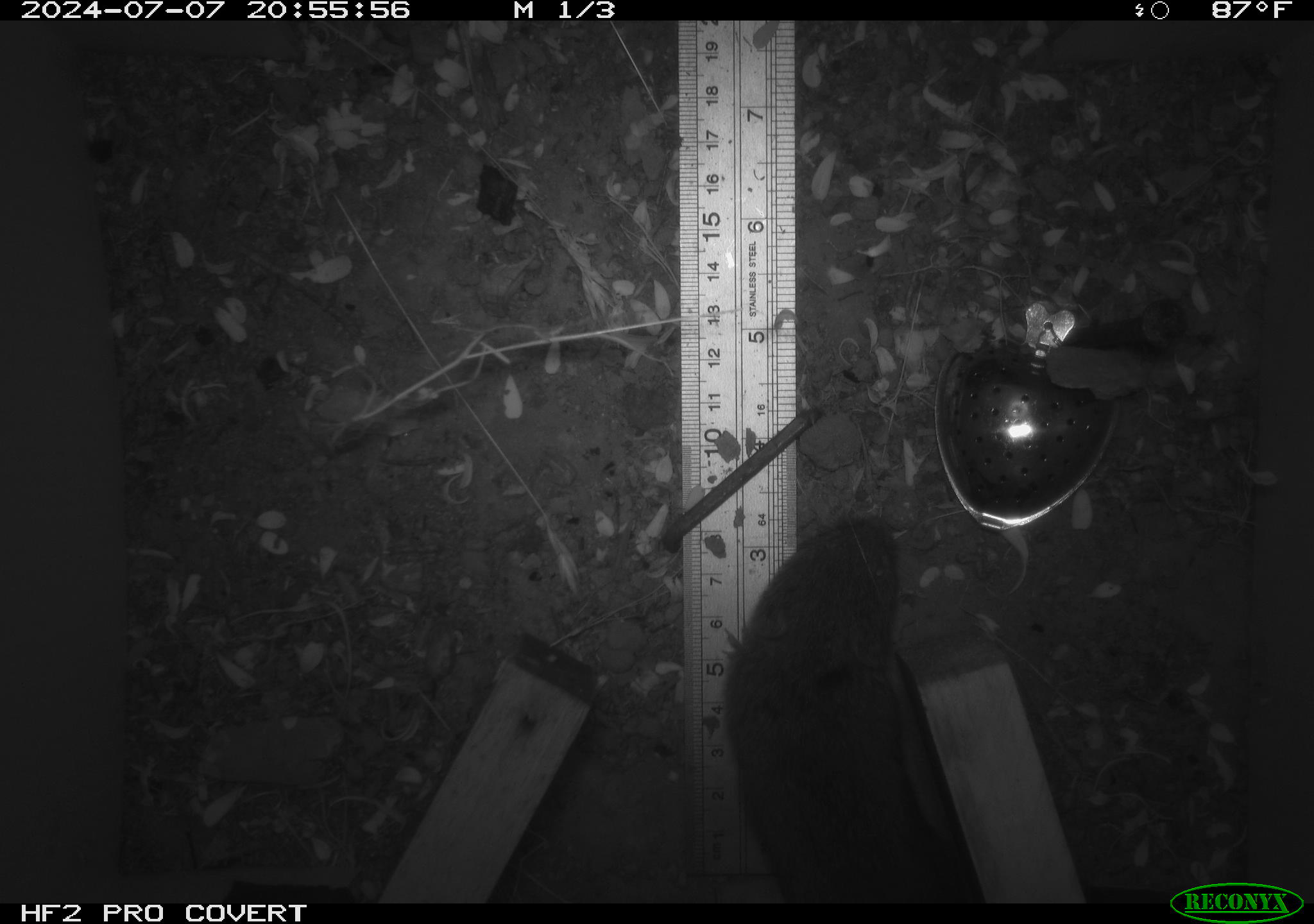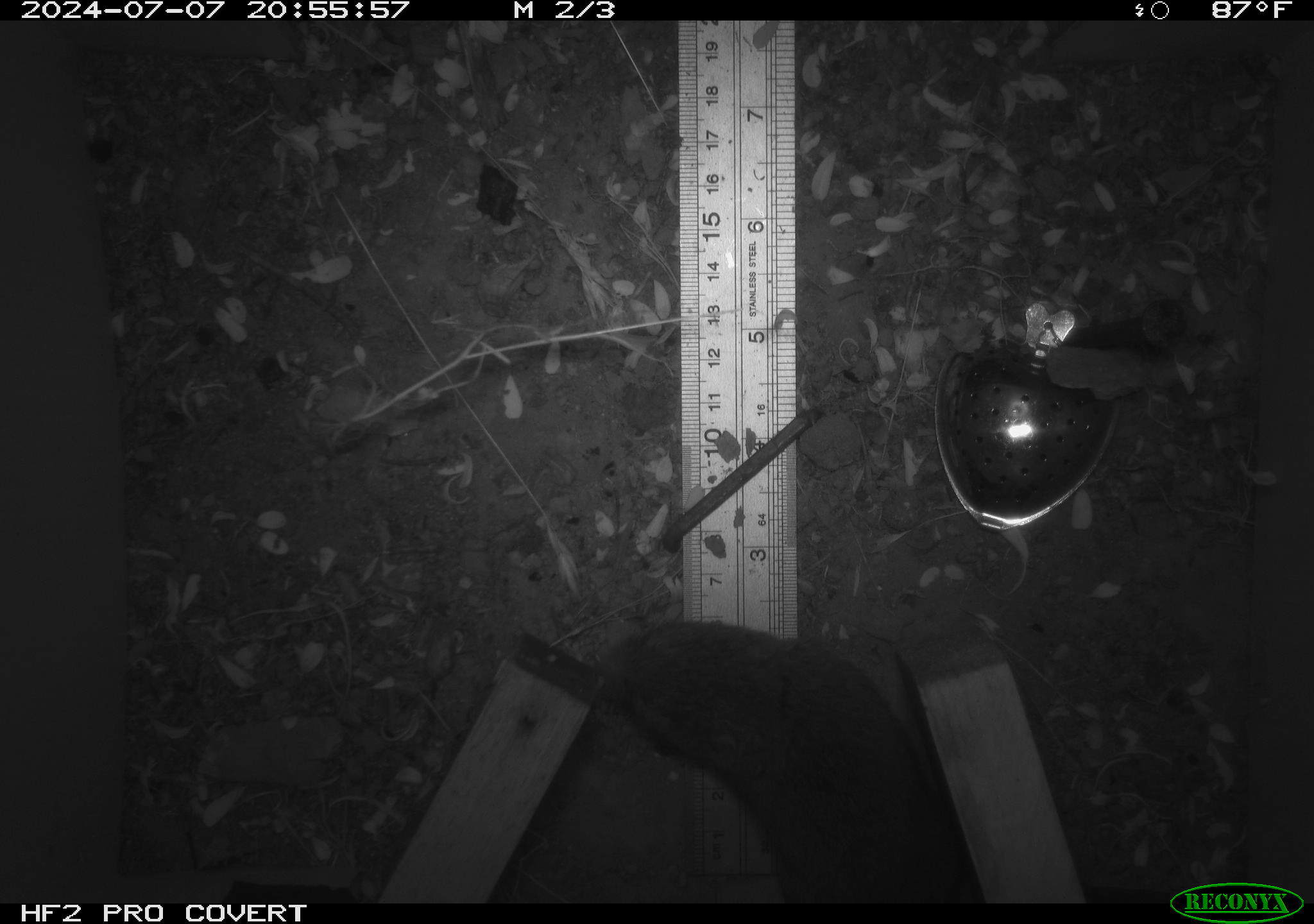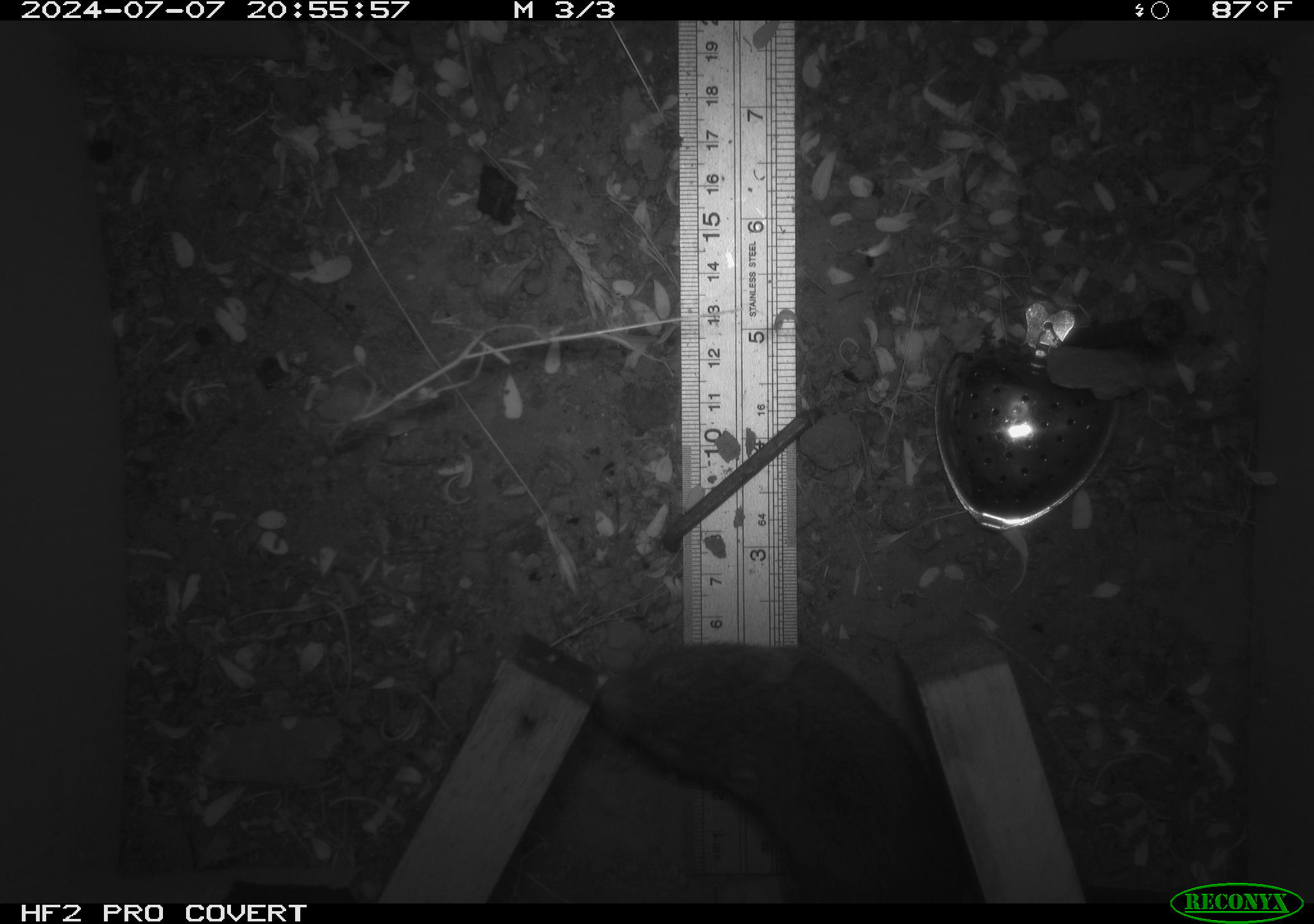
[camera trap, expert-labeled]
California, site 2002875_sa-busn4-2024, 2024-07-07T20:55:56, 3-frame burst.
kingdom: Animalia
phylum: Chordata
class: Mammalia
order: Rodentia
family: Cricetidae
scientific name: Arvicolinae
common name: voles, lemmings, and muskrats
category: arvicolinae subfamily